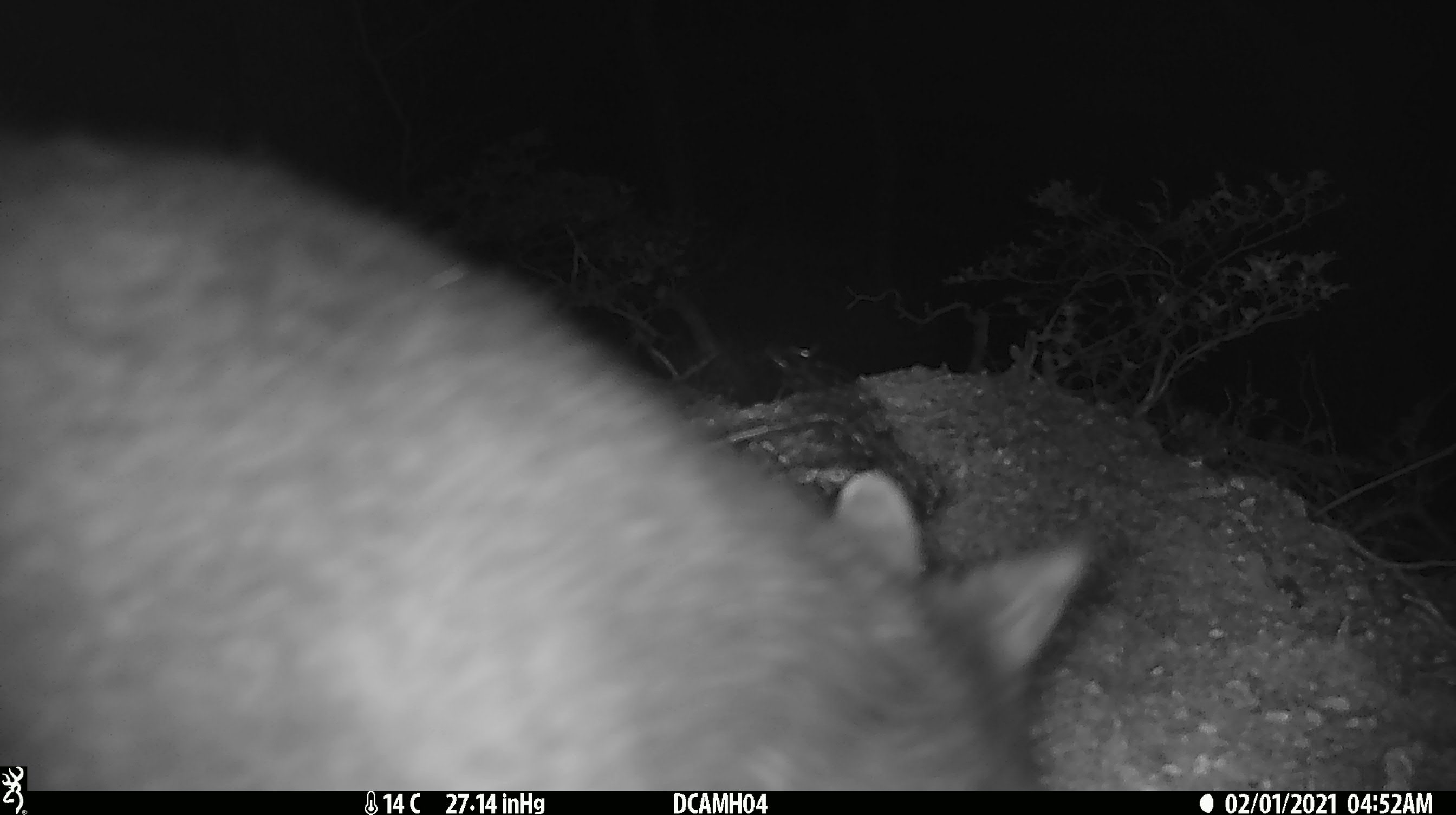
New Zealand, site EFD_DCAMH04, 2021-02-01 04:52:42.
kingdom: Animalia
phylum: Chordata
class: Mammalia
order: Diprotodontia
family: Phalangeridae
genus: Trichosurus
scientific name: Trichosurus vulpecula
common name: common brushtail possum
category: possum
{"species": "possum (common brushtail possum) (Trichosurus vulpecula)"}